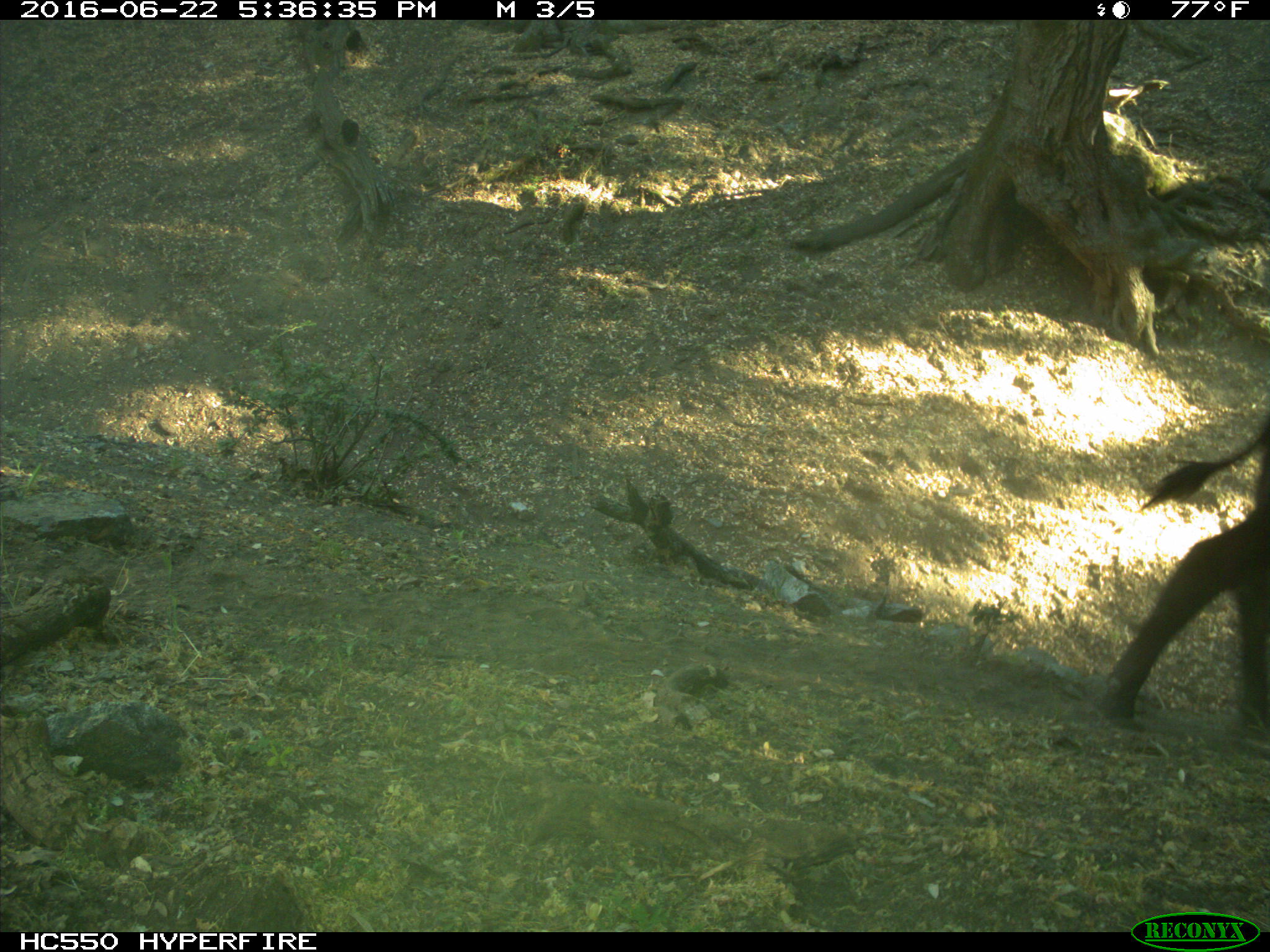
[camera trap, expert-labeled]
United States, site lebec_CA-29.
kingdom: Animalia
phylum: Chordata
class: Mammalia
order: Artiodactyla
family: Bovidae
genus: Bos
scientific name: Bos taurus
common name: domestic cow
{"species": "Bos taurus (domestic cow)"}